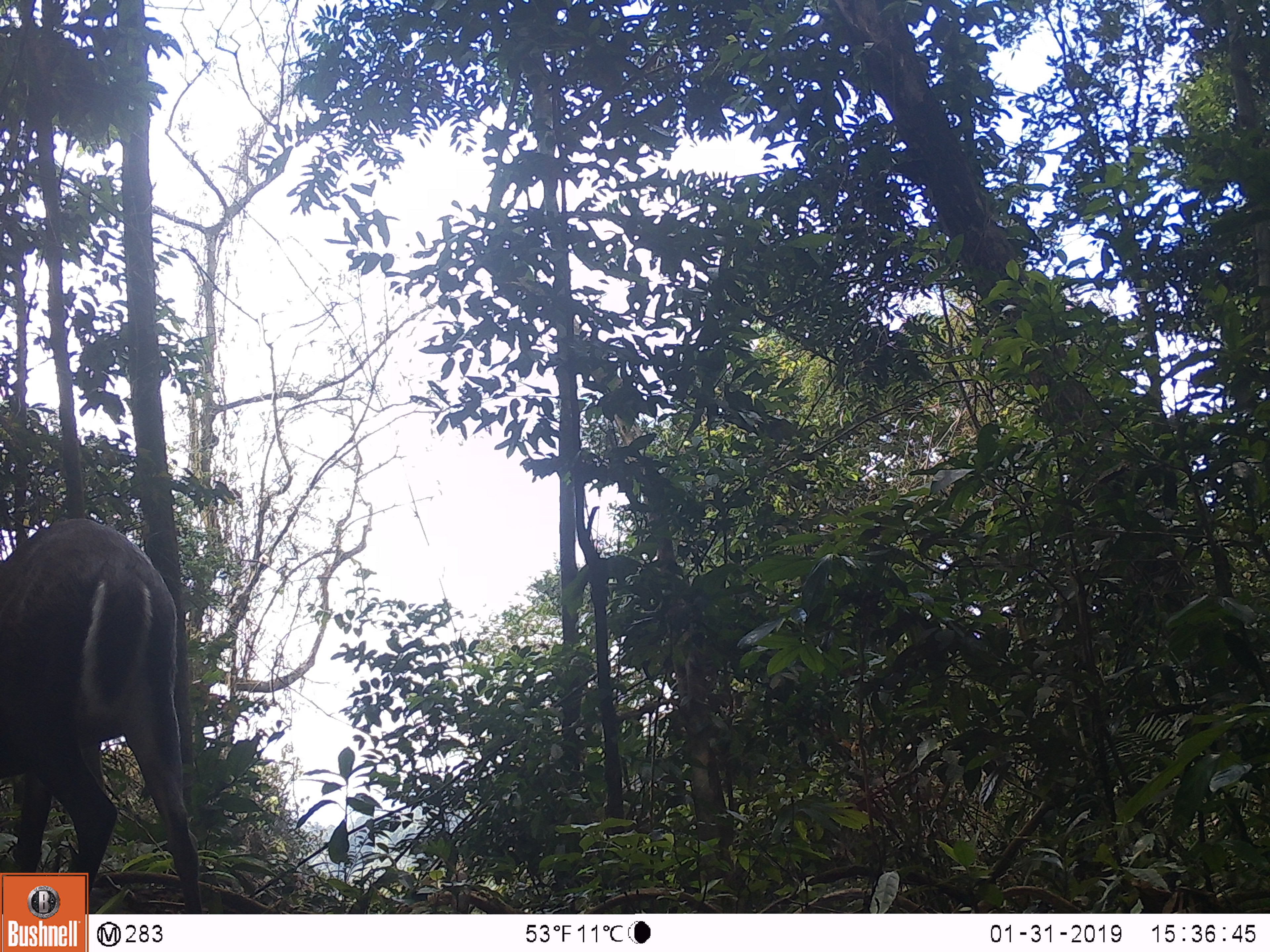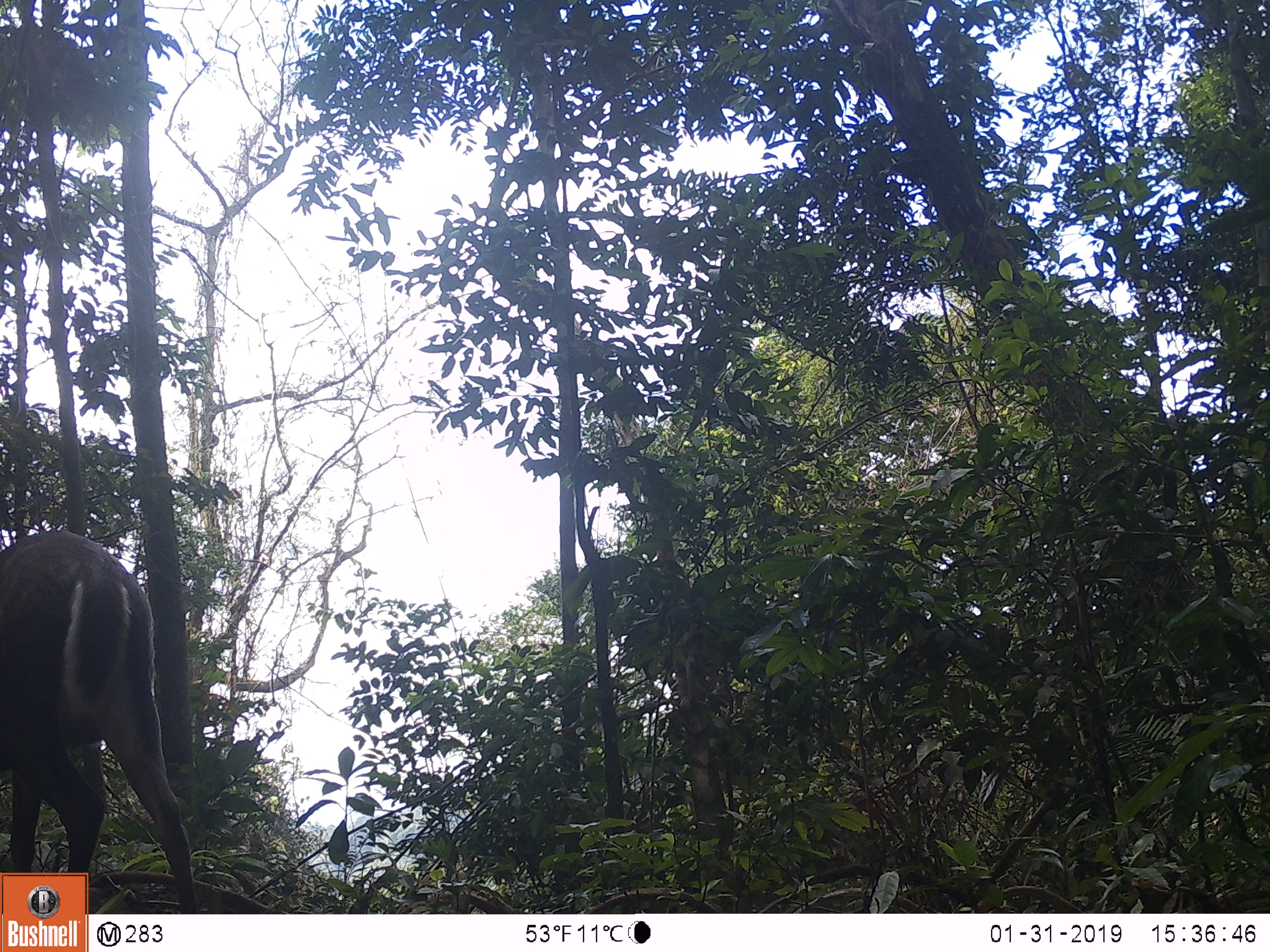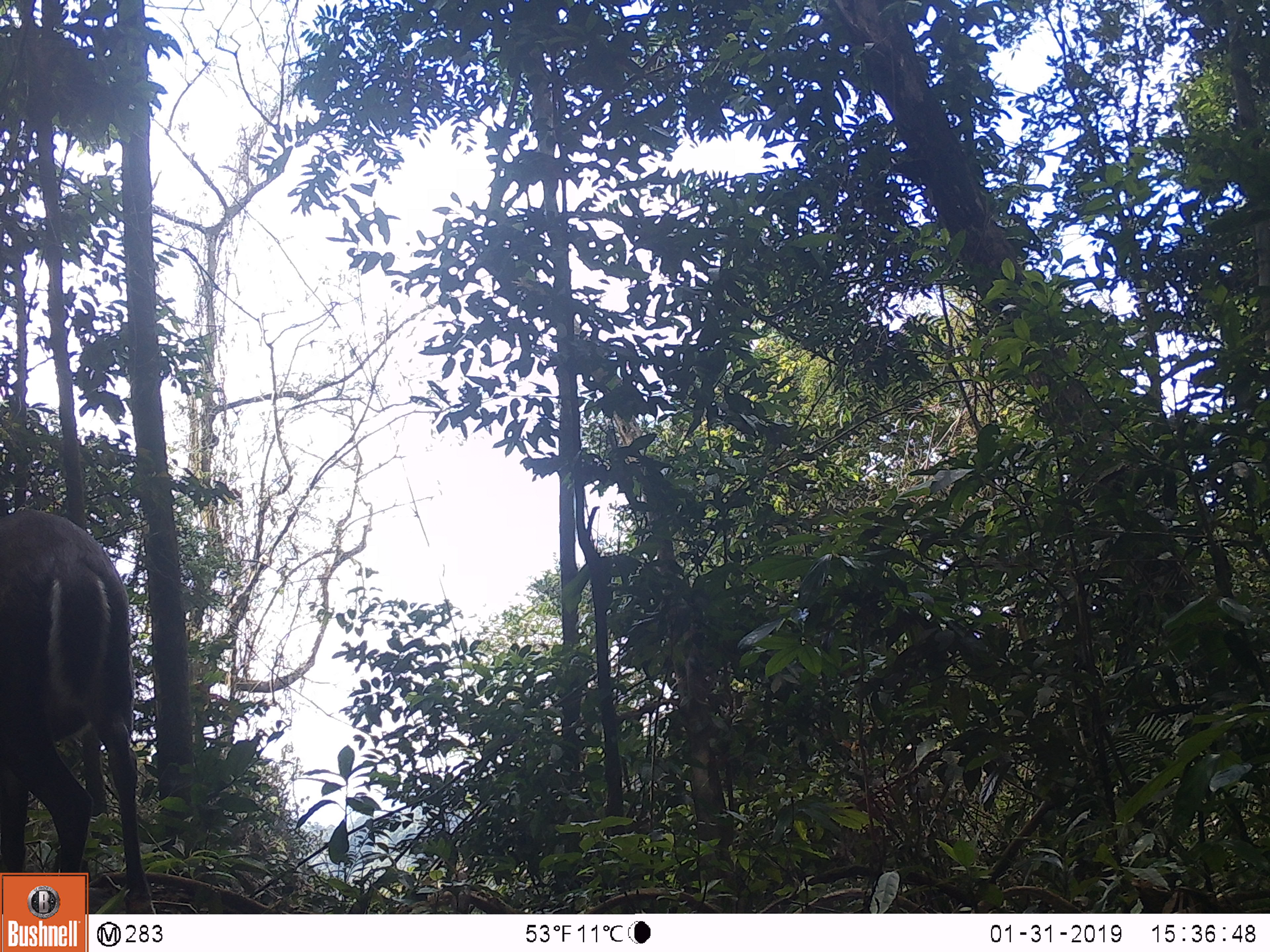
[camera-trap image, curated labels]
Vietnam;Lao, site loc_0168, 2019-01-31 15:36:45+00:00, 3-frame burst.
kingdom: Animalia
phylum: Chordata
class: Mammalia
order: Artiodactyla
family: Cervidae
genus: Muntiacus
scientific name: Muntiacus vuquangensis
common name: large-antlered muntjac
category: large antlered muntjac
Large antlered muntjac (large-antlered muntjac) (Muntiacus vuquangensis). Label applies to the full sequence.